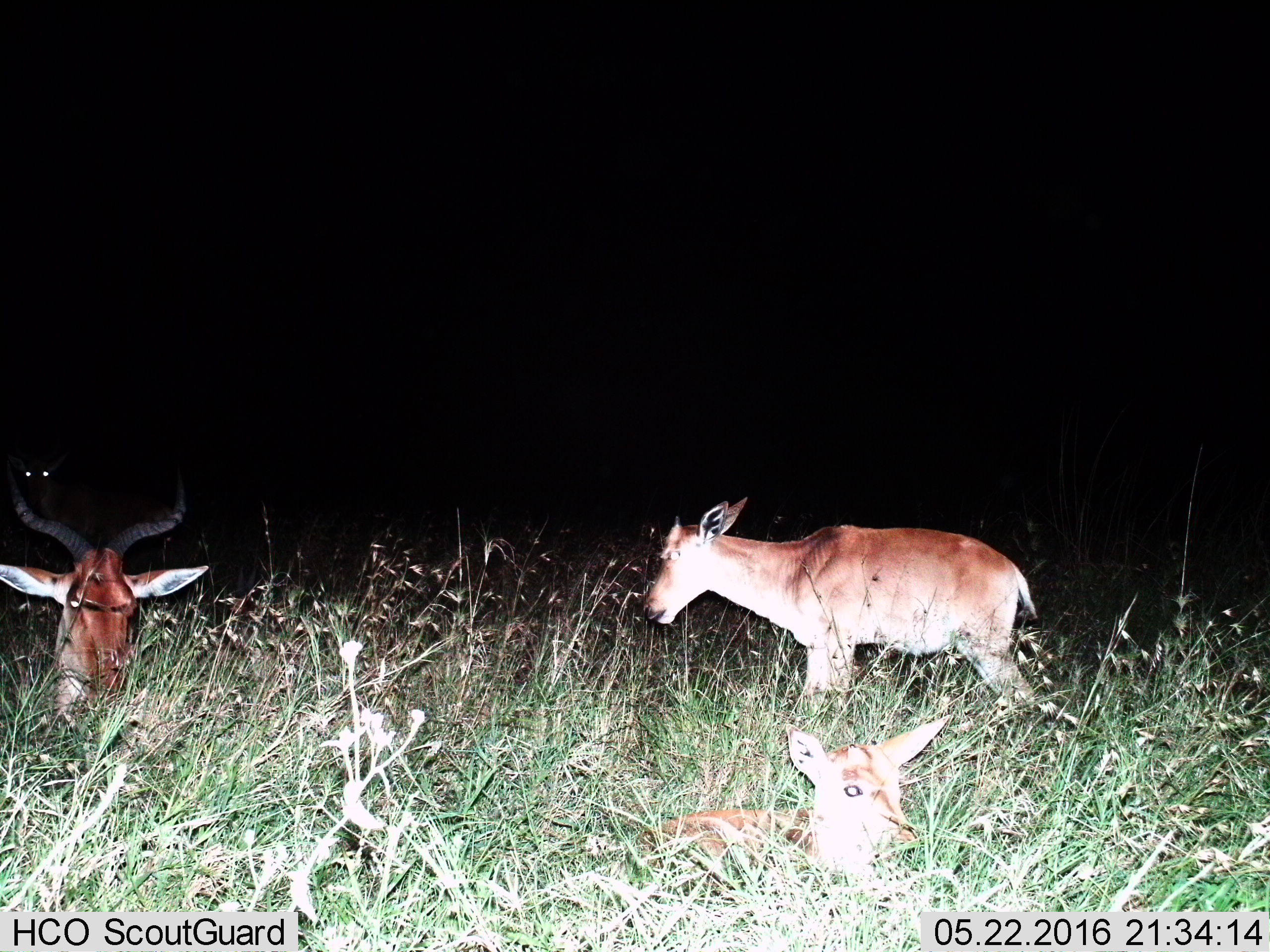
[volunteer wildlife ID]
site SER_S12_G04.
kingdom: Animalia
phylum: Chordata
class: Mammalia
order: Artiodactyla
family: Bovidae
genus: Alcelaphus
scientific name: Alcelaphus buselaphus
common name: hartebeest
Hartebeest (Alcelaphus buselaphus), count 4. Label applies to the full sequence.